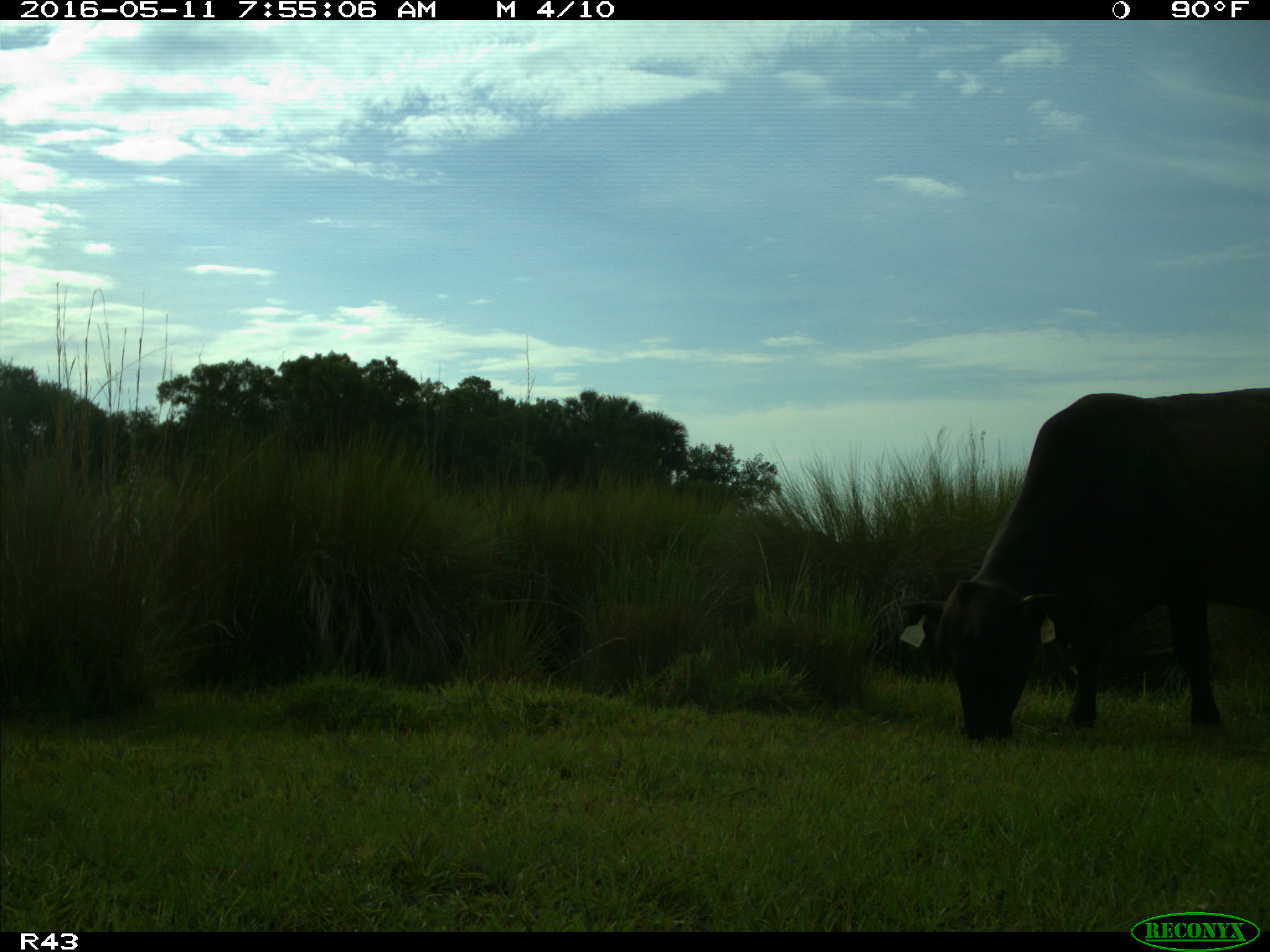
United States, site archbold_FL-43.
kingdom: Animalia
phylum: Chordata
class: Mammalia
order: Artiodactyla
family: Bovidae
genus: Bos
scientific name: Bos taurus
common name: domestic cow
Bos taurus (domestic cow).